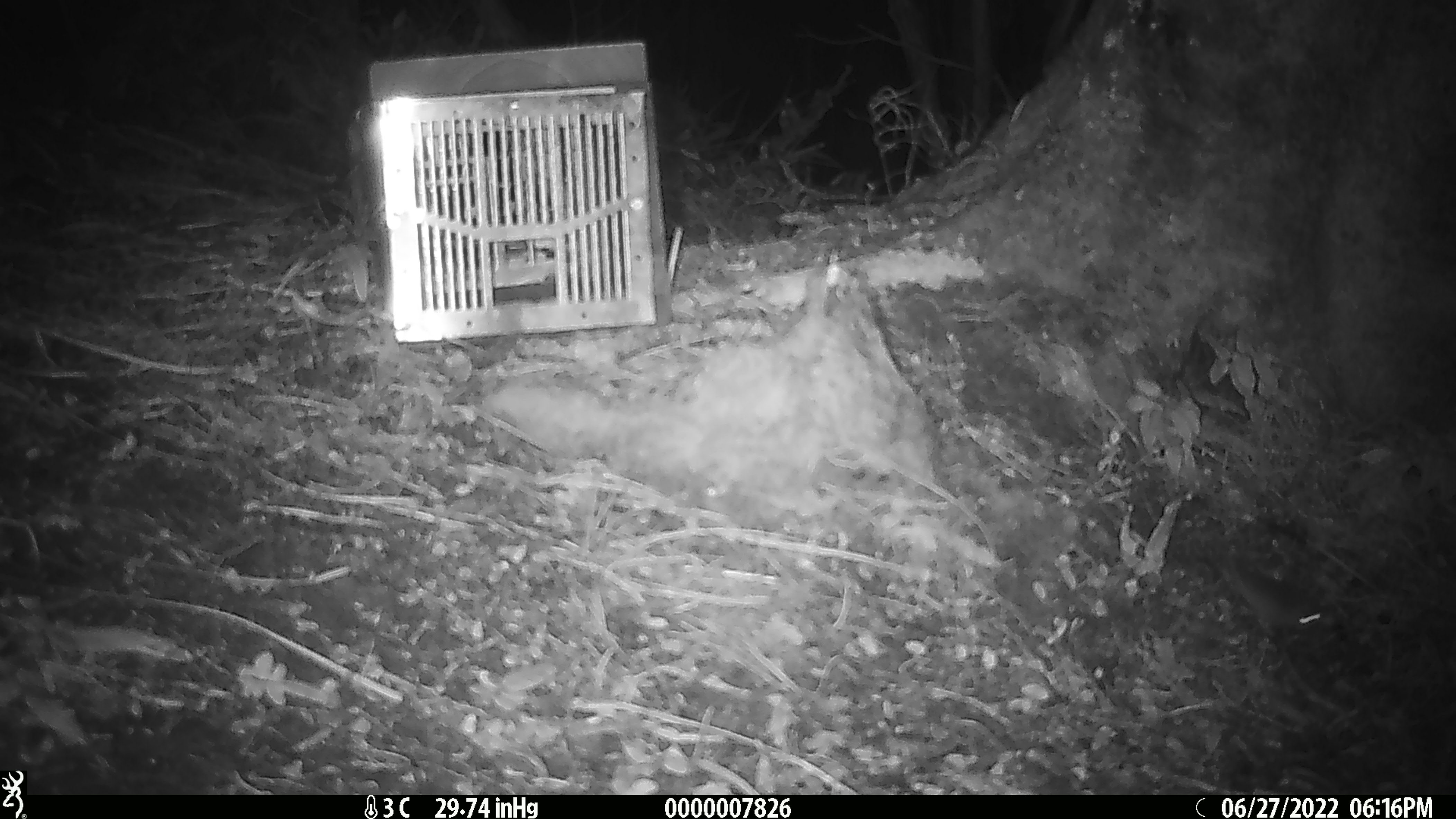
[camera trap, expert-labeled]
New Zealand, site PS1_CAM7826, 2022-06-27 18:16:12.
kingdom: Animalia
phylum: Chordata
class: Mammalia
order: Rodentia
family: Muridae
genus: Mus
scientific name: Mus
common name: mouse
Mouse (Mus).